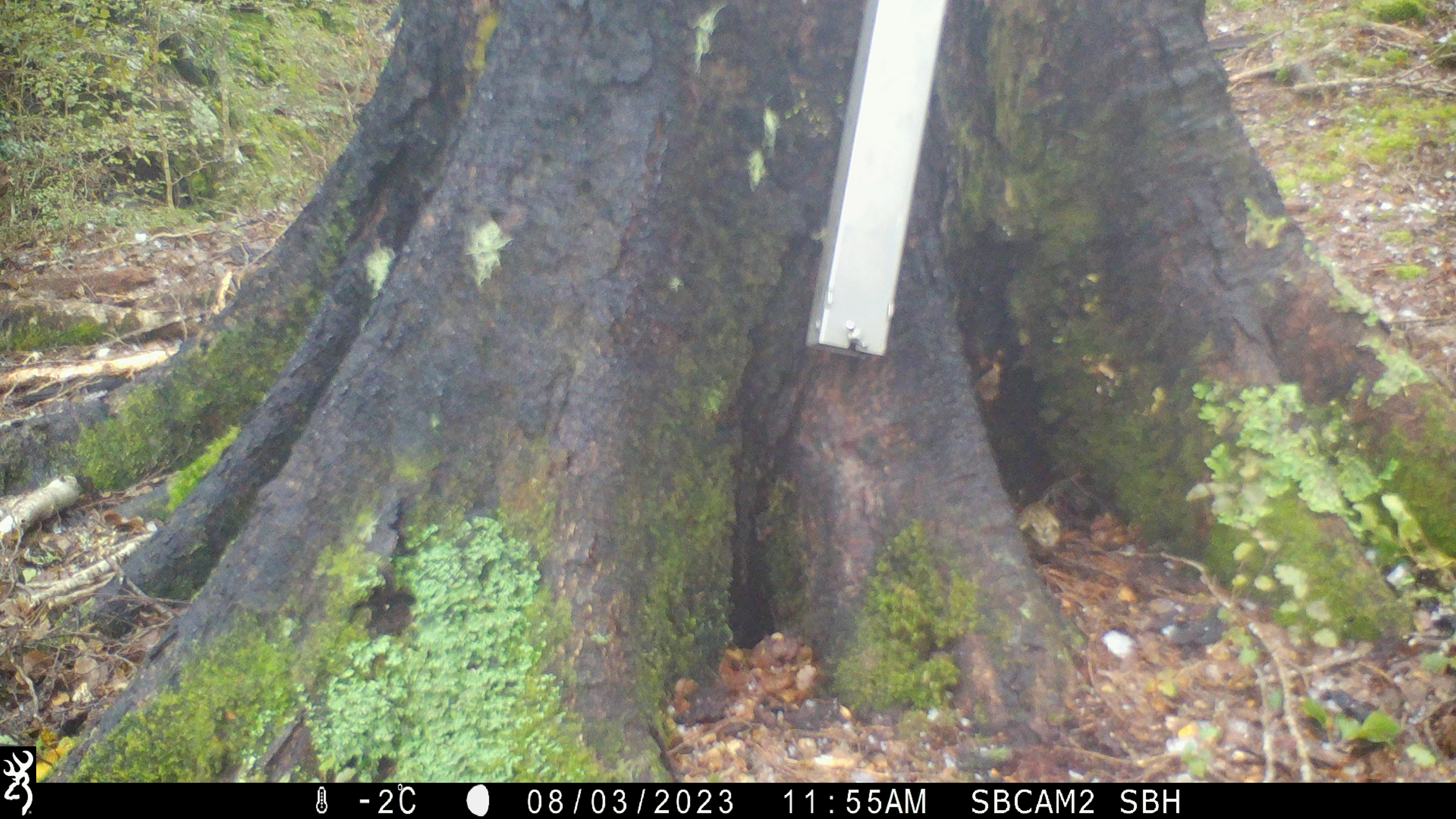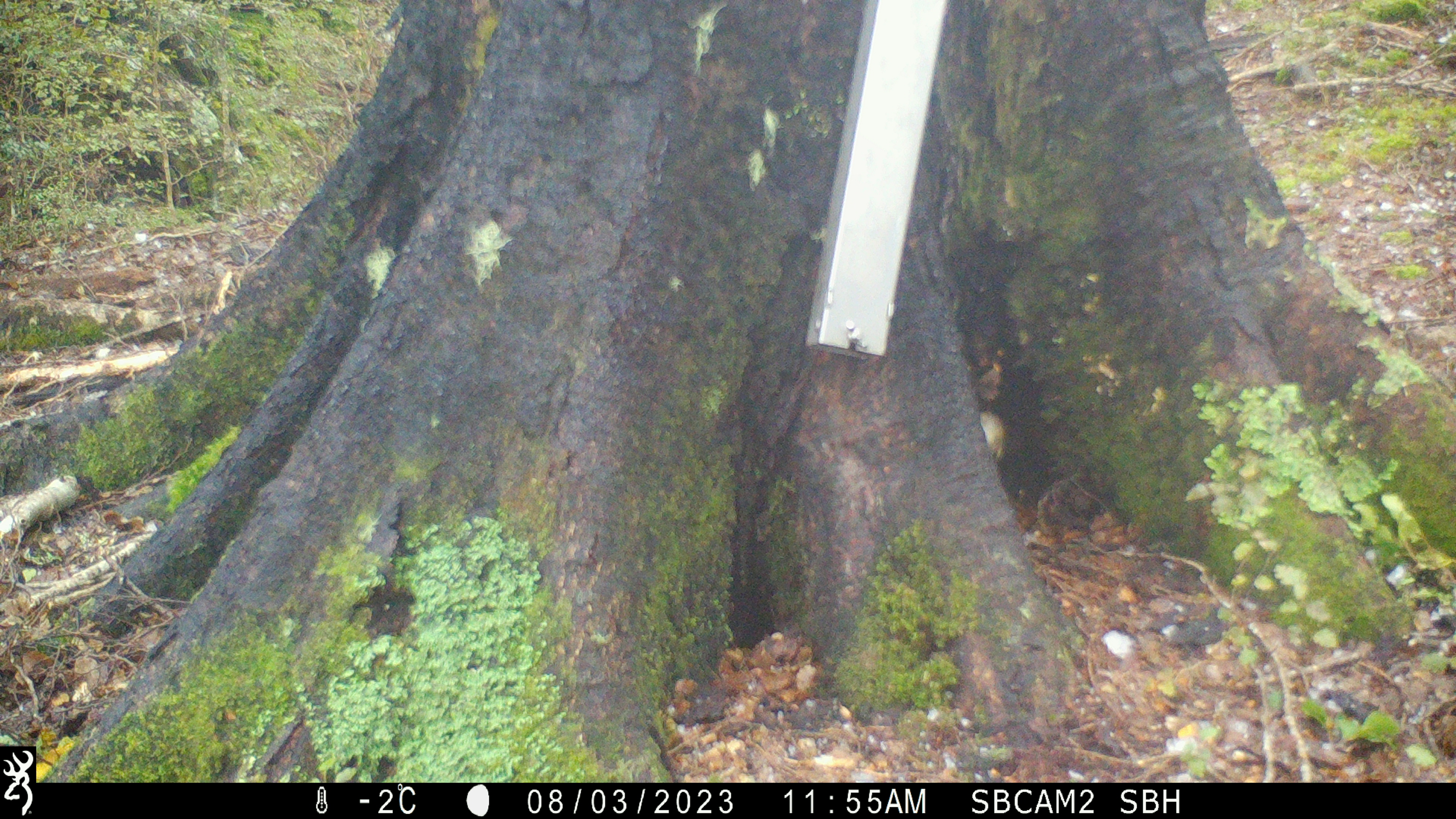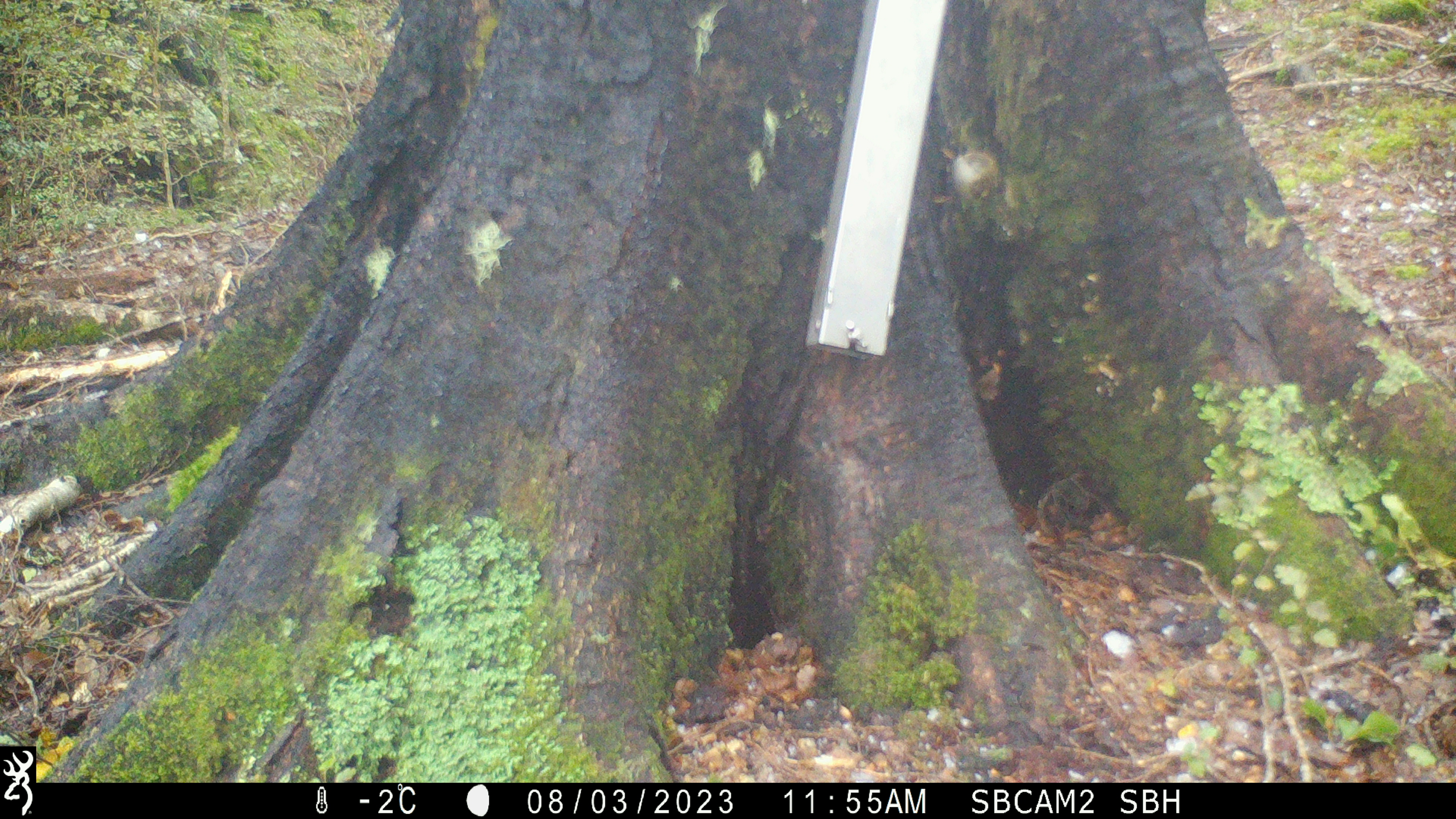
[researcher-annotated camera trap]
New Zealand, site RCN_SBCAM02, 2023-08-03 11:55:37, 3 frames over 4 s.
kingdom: Animalia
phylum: Chordata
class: Aves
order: Passeriformes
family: Acanthisittidae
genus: Acanthisitta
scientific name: Acanthisitta chloris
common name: rifleman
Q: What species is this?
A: Rifleman (Acanthisitta chloris).